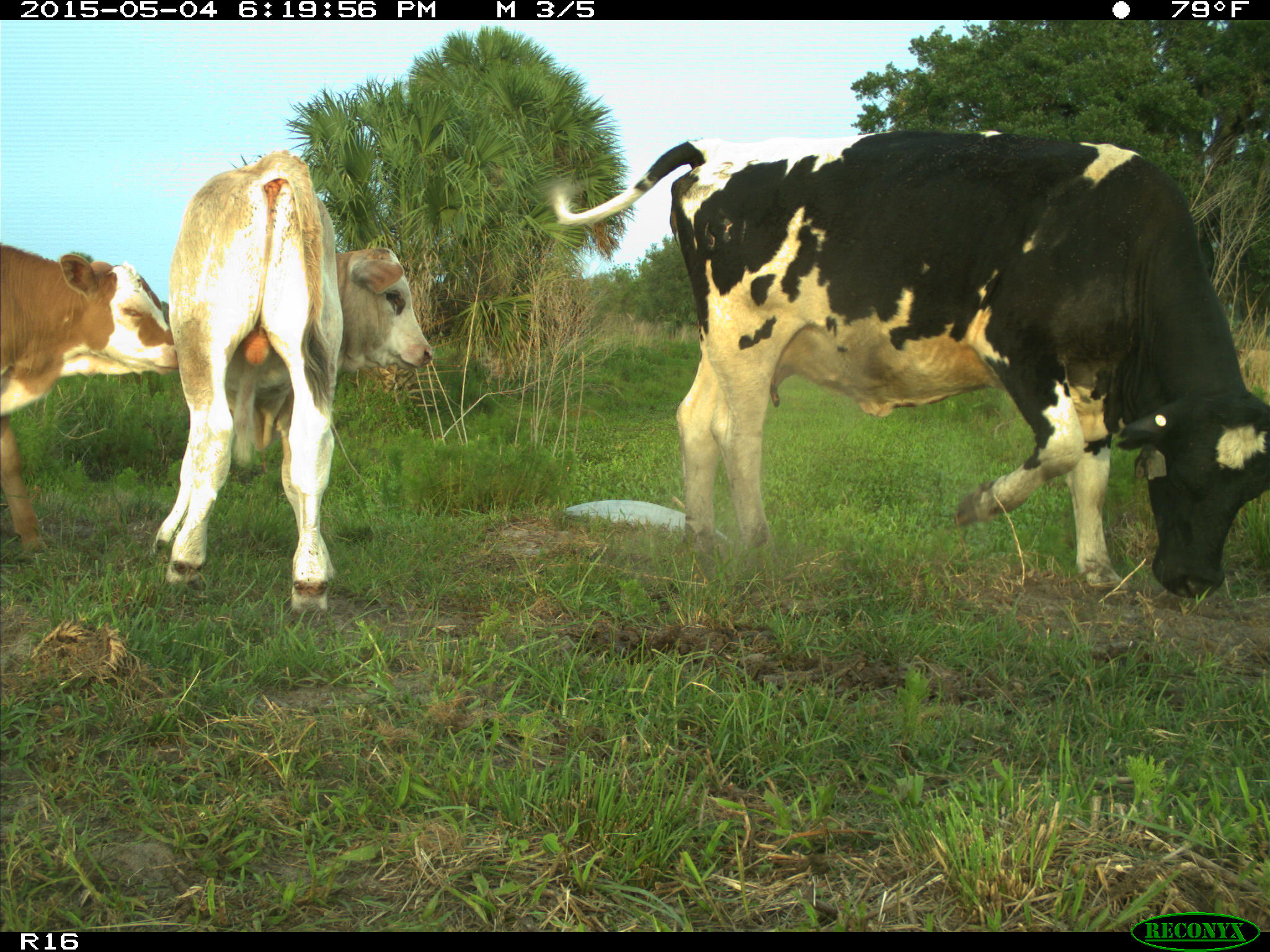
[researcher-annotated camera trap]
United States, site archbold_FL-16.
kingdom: Animalia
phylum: Chordata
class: Mammalia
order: Artiodactyla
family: Bovidae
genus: Bos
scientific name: Bos taurus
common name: domestic cow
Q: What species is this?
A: Bos taurus (domestic cow).